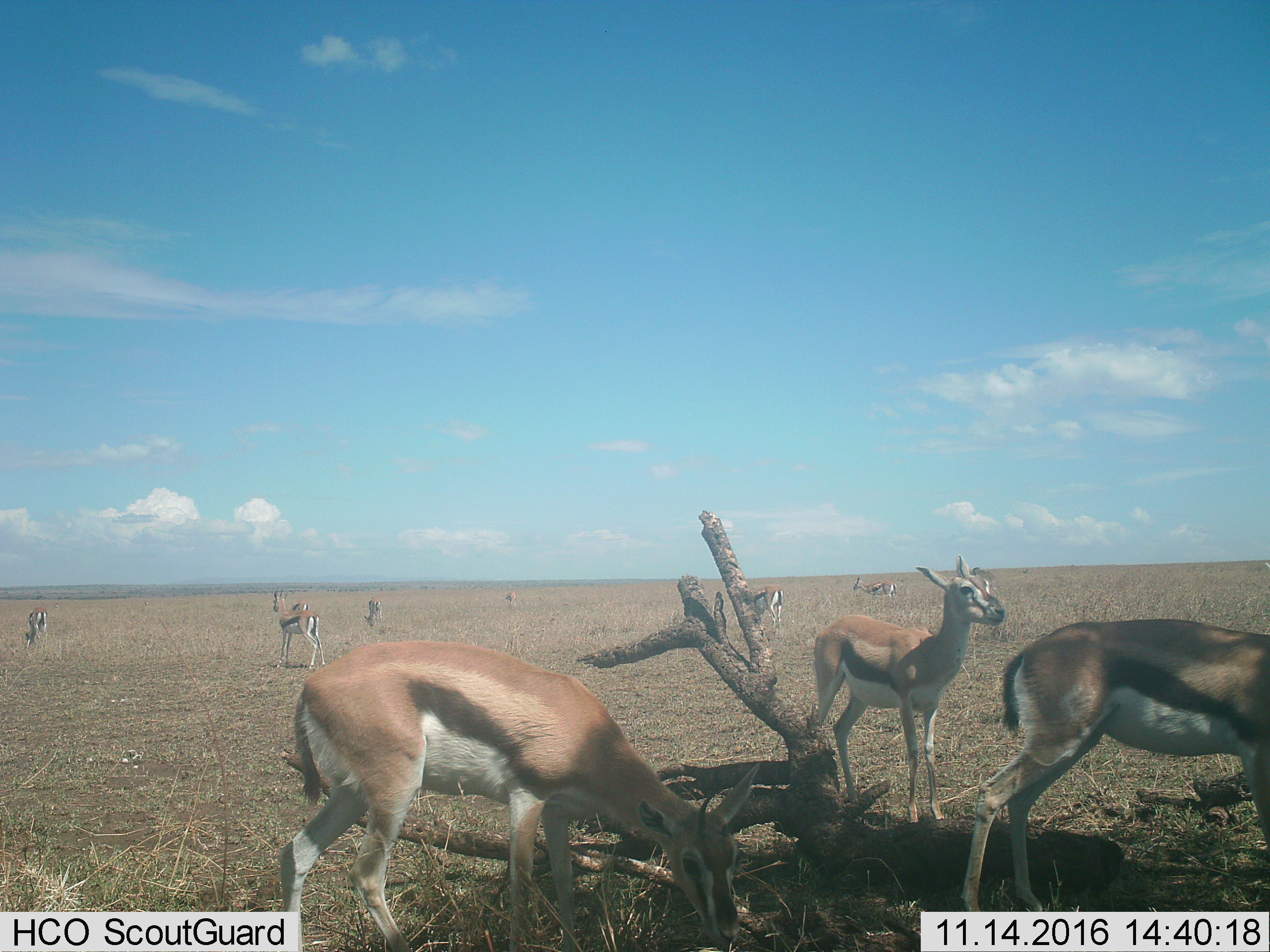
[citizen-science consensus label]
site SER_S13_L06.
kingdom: Animalia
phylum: Chordata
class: Mammalia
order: Artiodactyla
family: Bovidae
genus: Eudorcas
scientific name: Eudorcas thomsonii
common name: thomson's gazelle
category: gazellethomsons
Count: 10.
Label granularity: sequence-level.